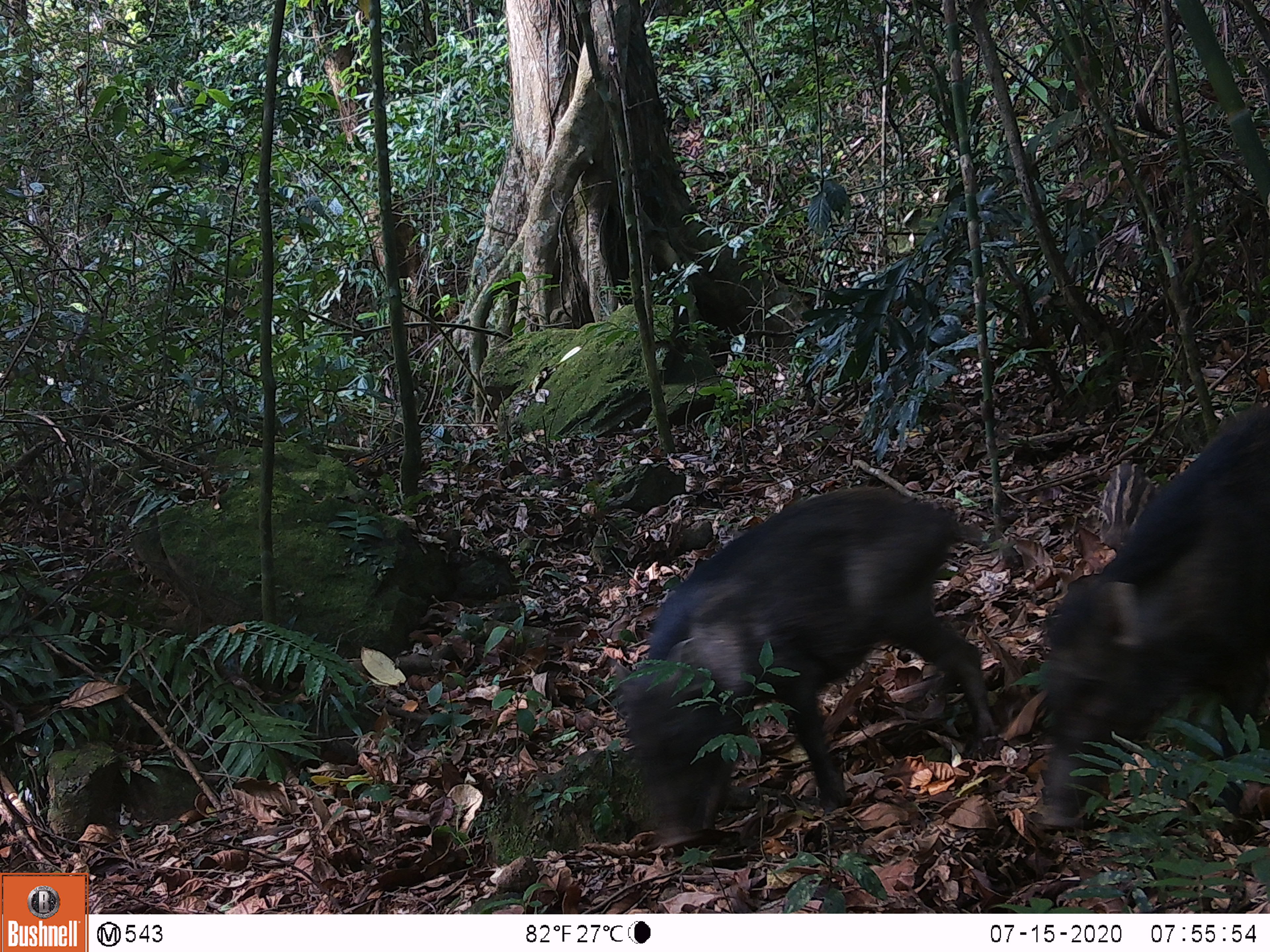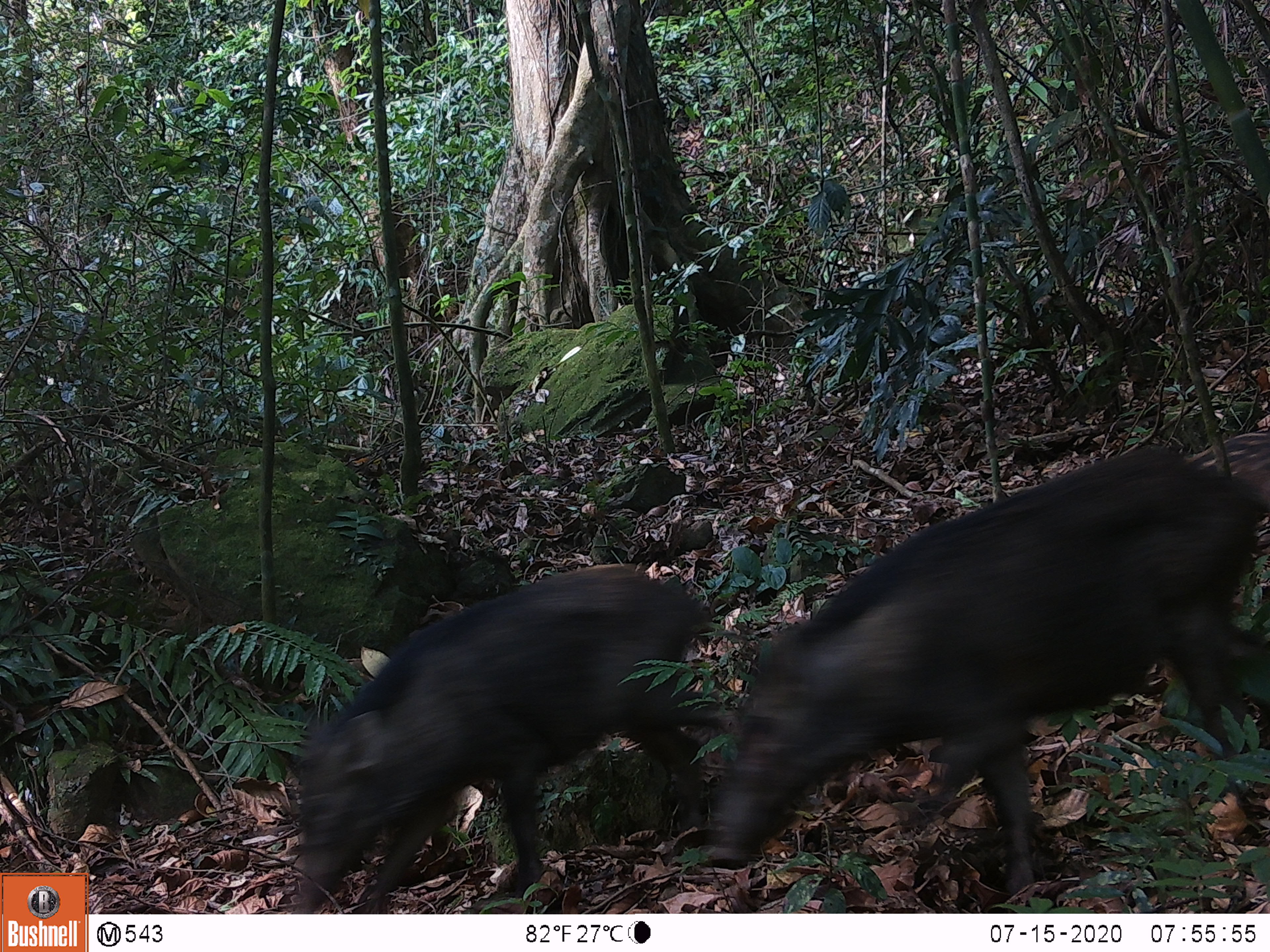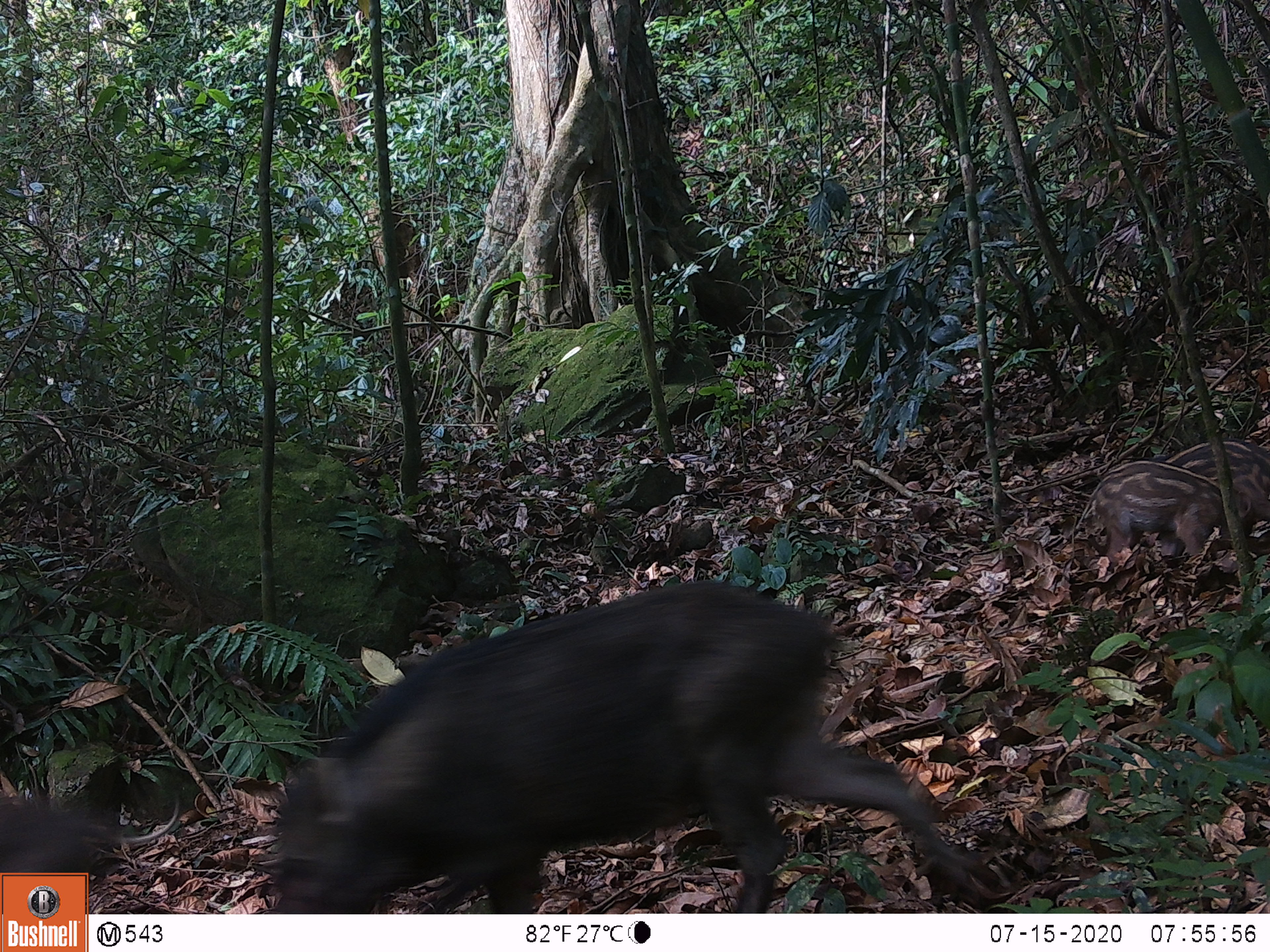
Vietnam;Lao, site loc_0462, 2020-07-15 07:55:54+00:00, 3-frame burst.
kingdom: Animalia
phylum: Chordata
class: Mammalia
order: Artiodactyla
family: Suidae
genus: Sus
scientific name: Sus scrofa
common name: eurasian wild pig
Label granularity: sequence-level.